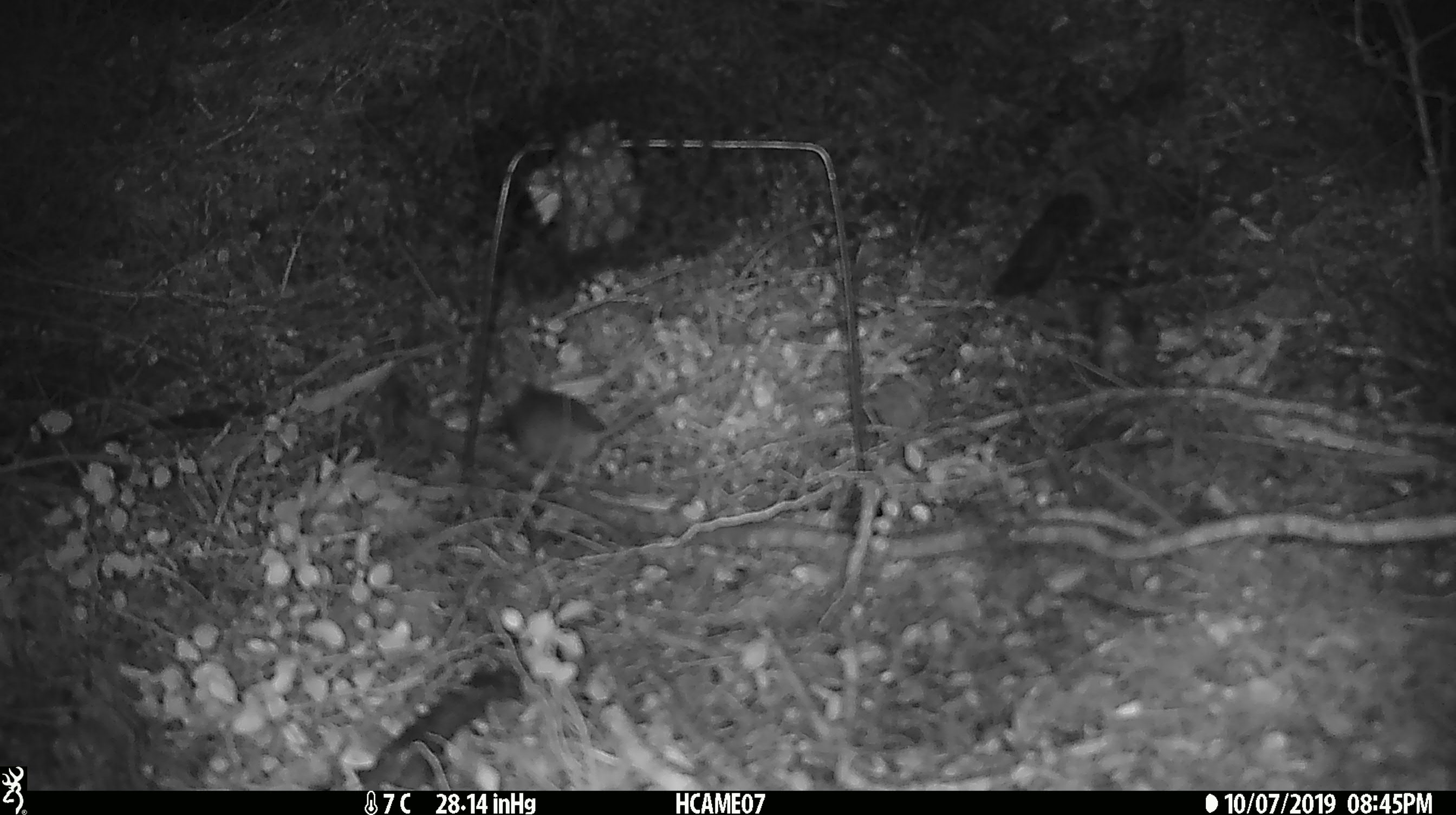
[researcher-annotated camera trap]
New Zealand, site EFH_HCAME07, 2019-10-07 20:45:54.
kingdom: Animalia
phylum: Chordata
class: Mammalia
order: Rodentia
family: Muridae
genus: Mus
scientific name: Mus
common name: mouse